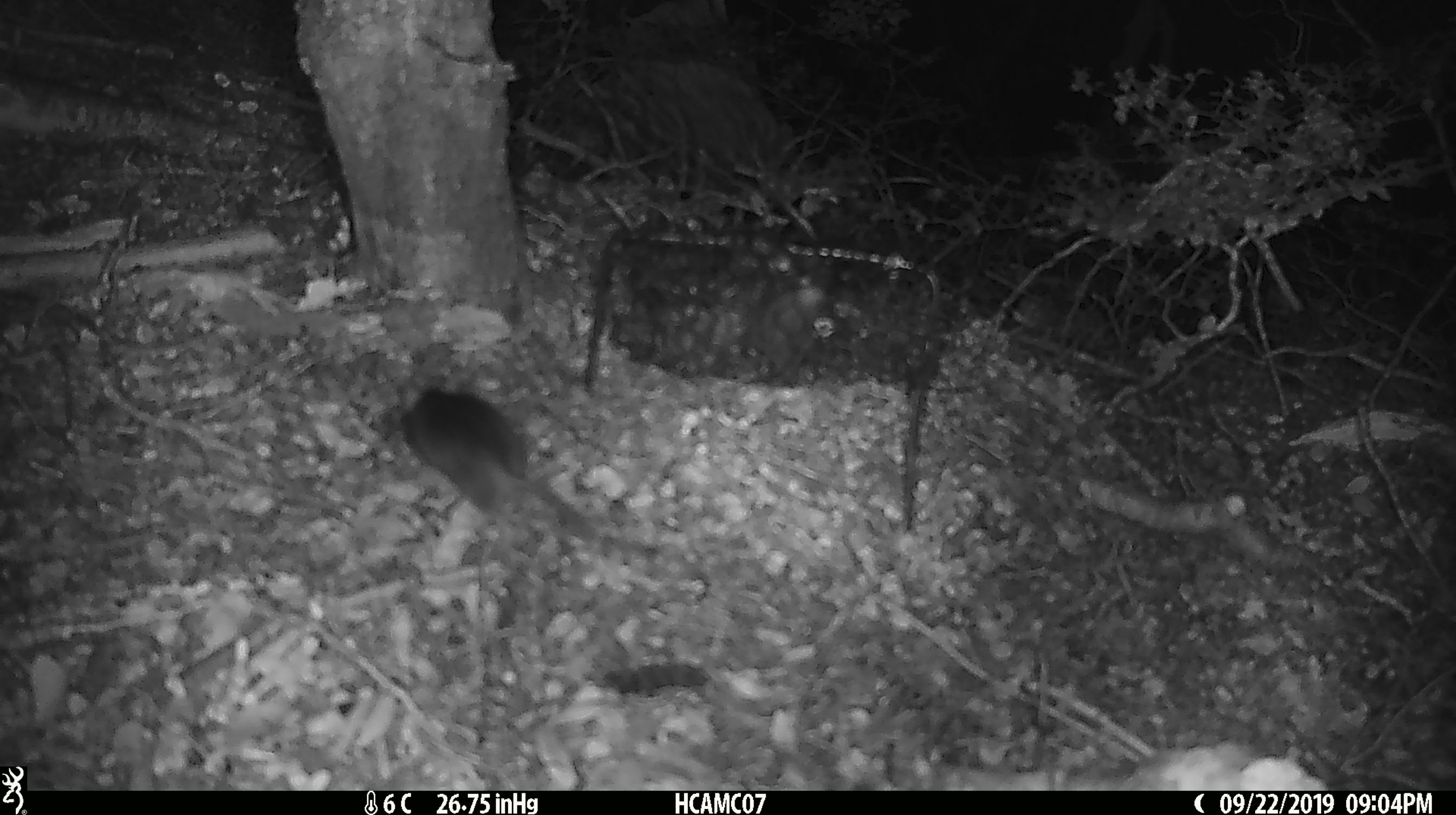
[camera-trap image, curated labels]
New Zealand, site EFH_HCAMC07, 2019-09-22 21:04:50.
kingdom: Animalia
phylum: Chordata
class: Mammalia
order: Rodentia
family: Muridae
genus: Mus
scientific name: Mus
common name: mouse